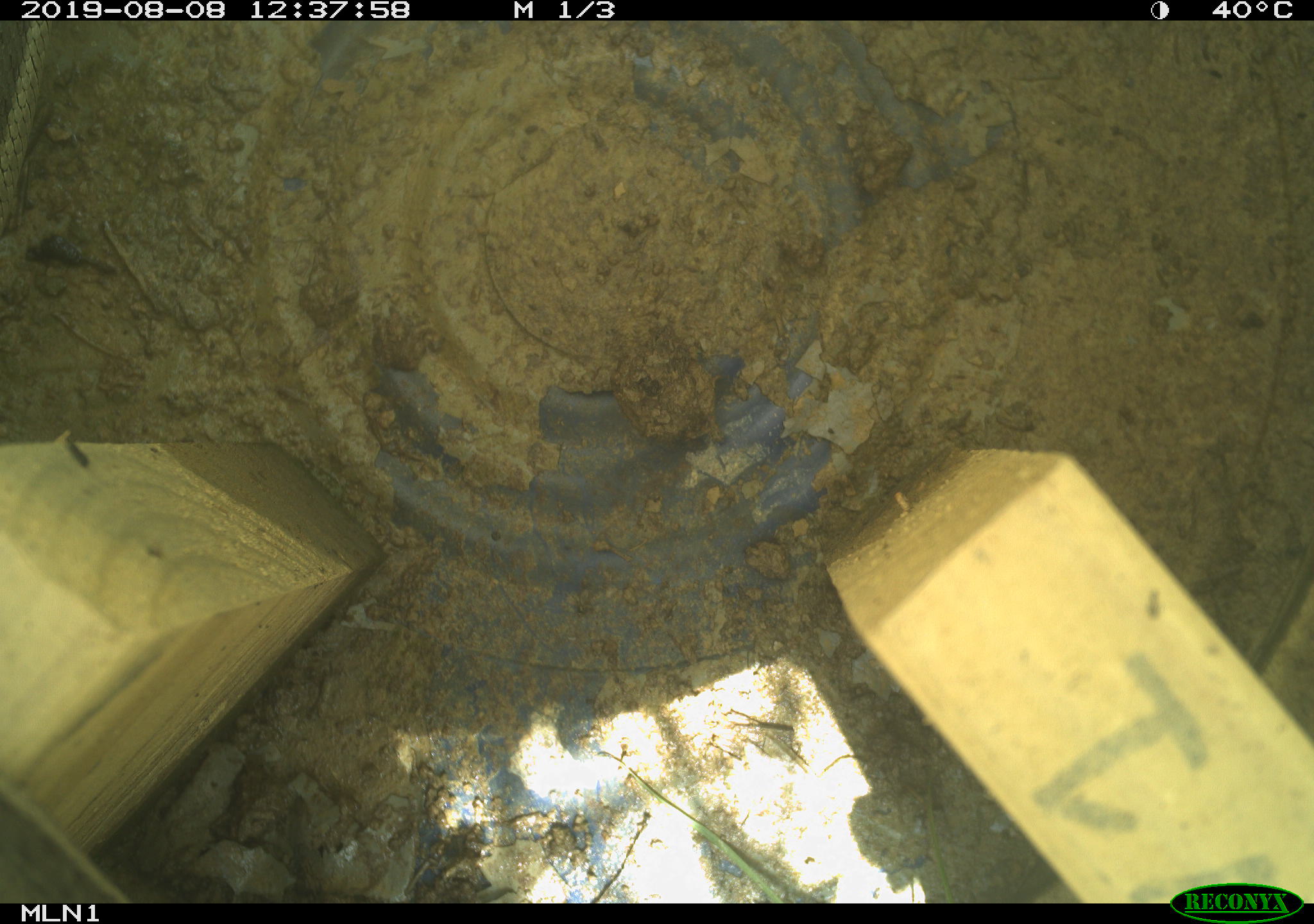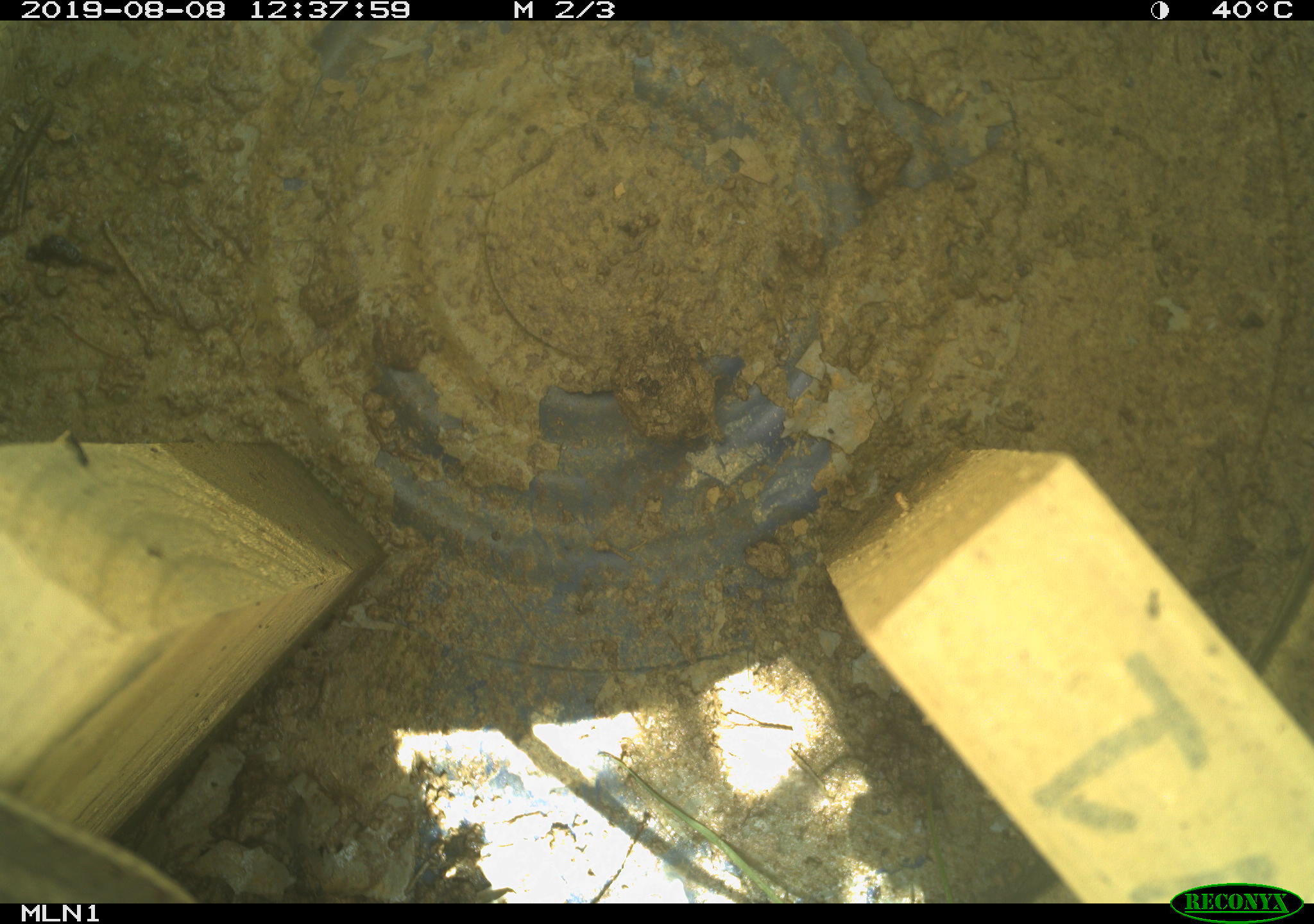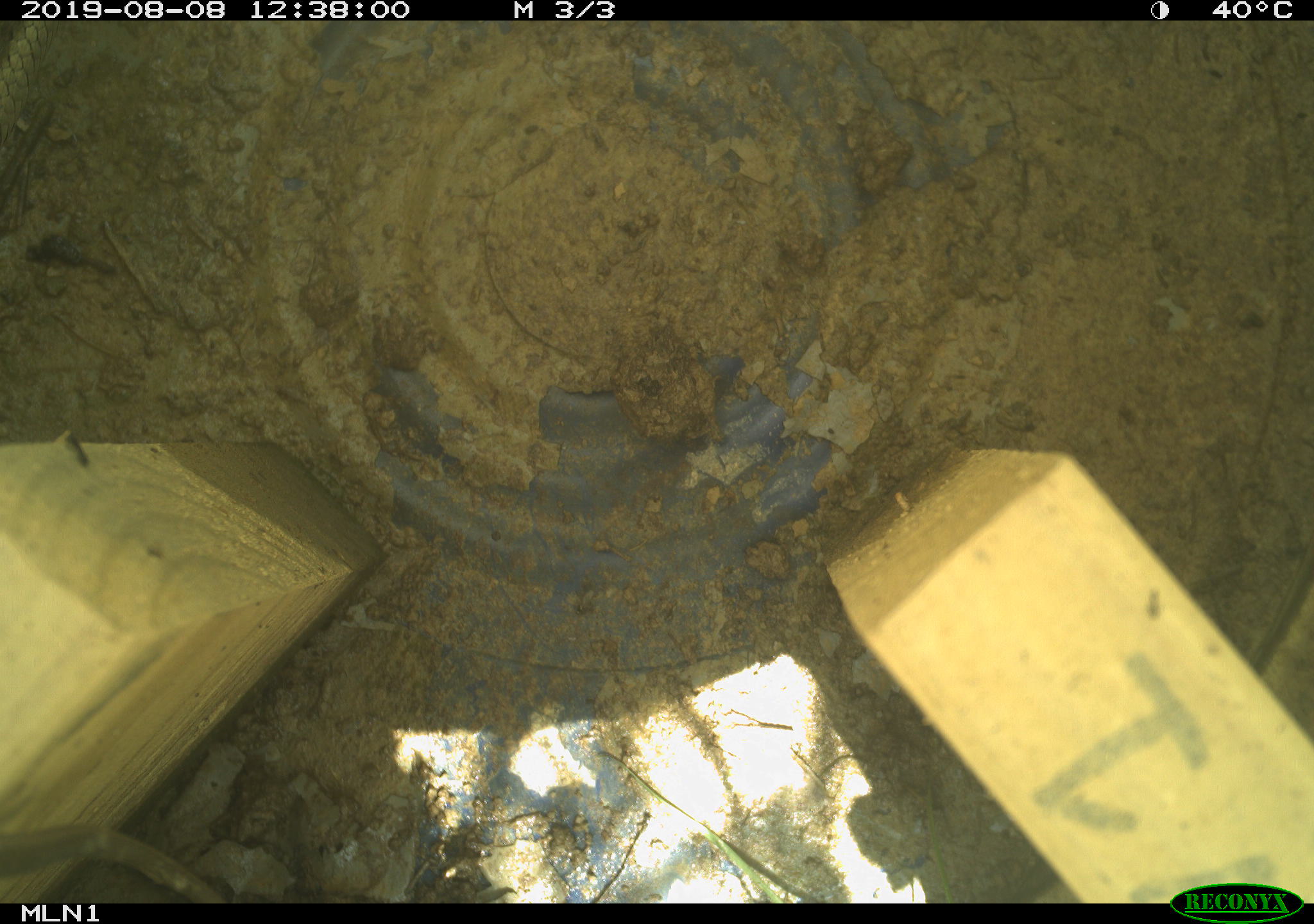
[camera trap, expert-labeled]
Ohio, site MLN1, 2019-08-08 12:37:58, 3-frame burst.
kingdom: Animalia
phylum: Chordata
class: Reptilia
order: Squamata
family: Colubridae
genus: Thamnophis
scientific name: Thamnophis sirtalis sirtalis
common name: eastern gartersnake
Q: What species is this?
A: Eastern gartersnake (Thamnophis sirtalis sirtalis).